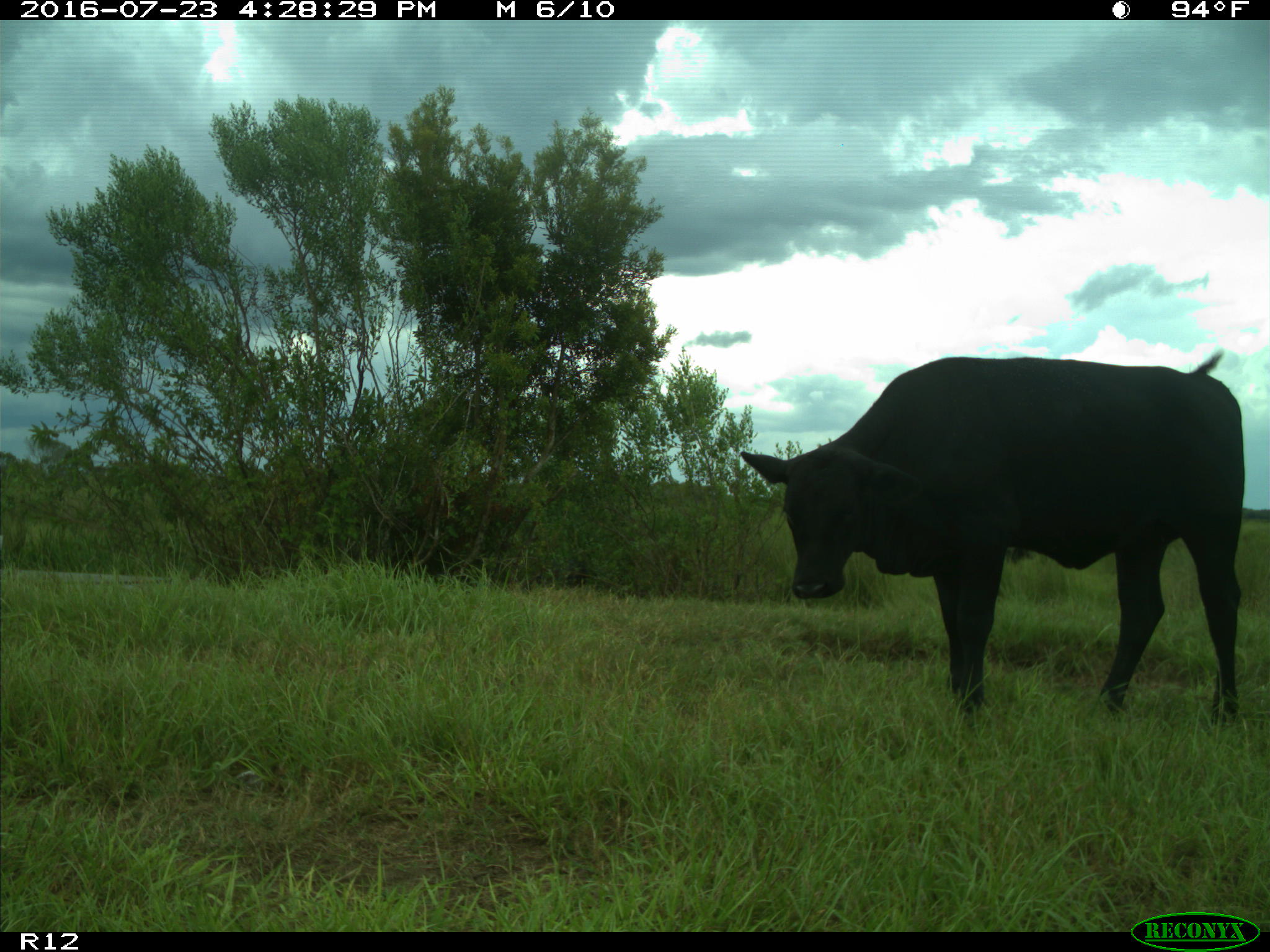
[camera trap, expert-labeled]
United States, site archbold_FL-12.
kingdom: Animalia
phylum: Chordata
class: Mammalia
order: Artiodactyla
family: Bovidae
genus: Bos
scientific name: Bos taurus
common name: domestic cow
Bos taurus (domestic cow).